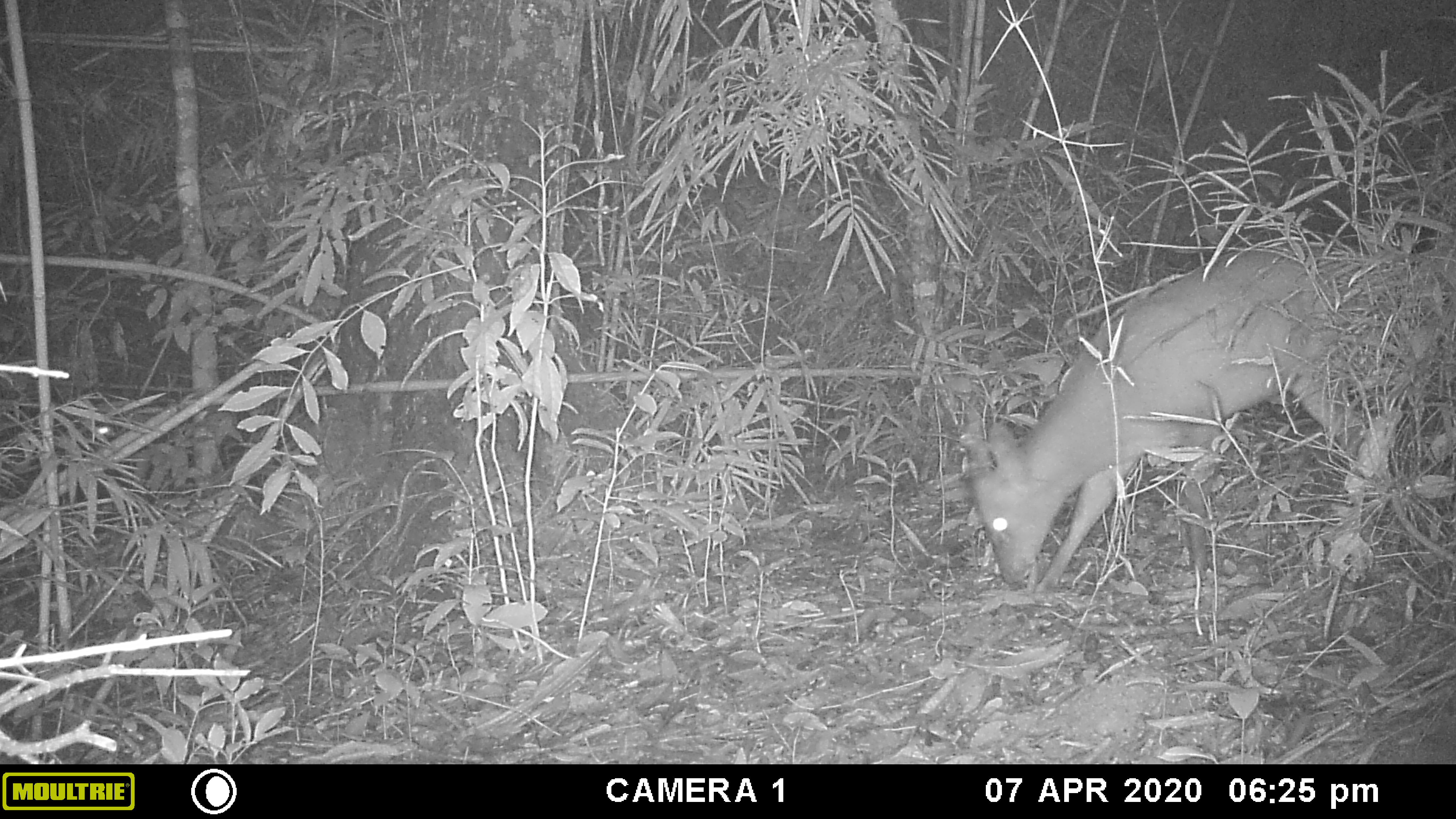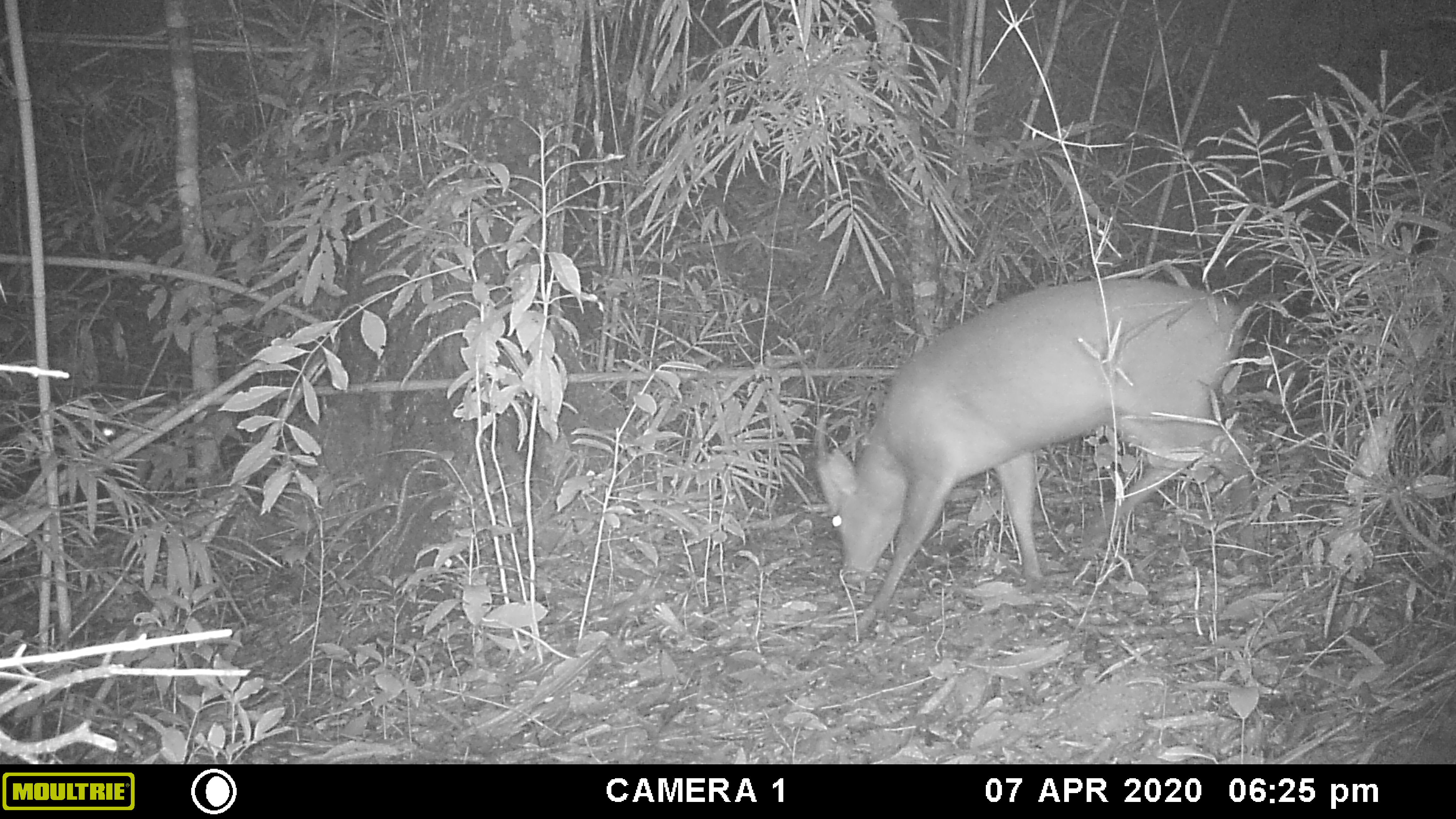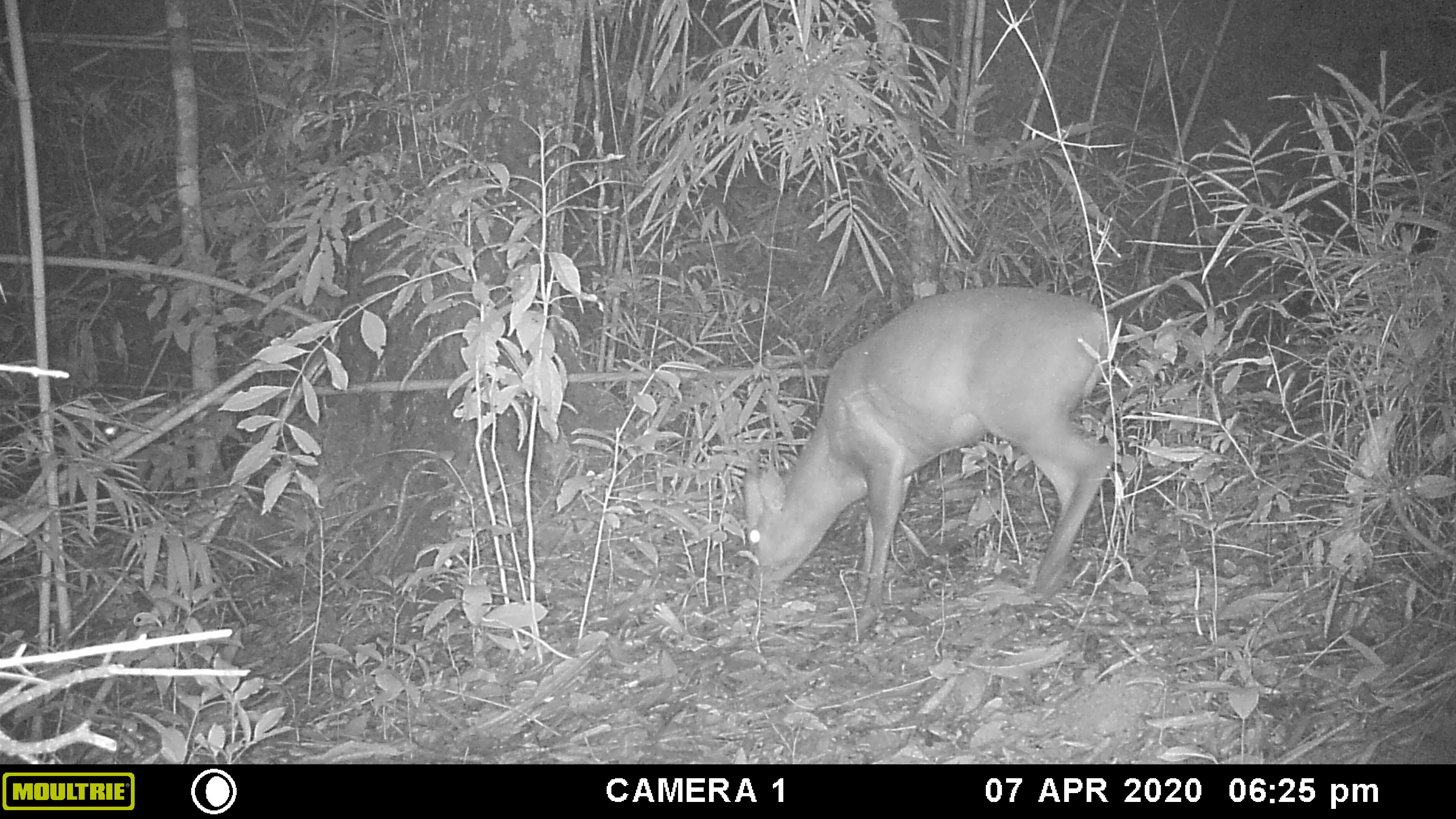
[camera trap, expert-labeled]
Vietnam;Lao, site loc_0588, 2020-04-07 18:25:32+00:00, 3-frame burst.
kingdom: Animalia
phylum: Chordata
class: Mammalia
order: Artiodactyla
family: Cervidae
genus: Muntiacus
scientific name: Muntiacus muntjak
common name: red muntjac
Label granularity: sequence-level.